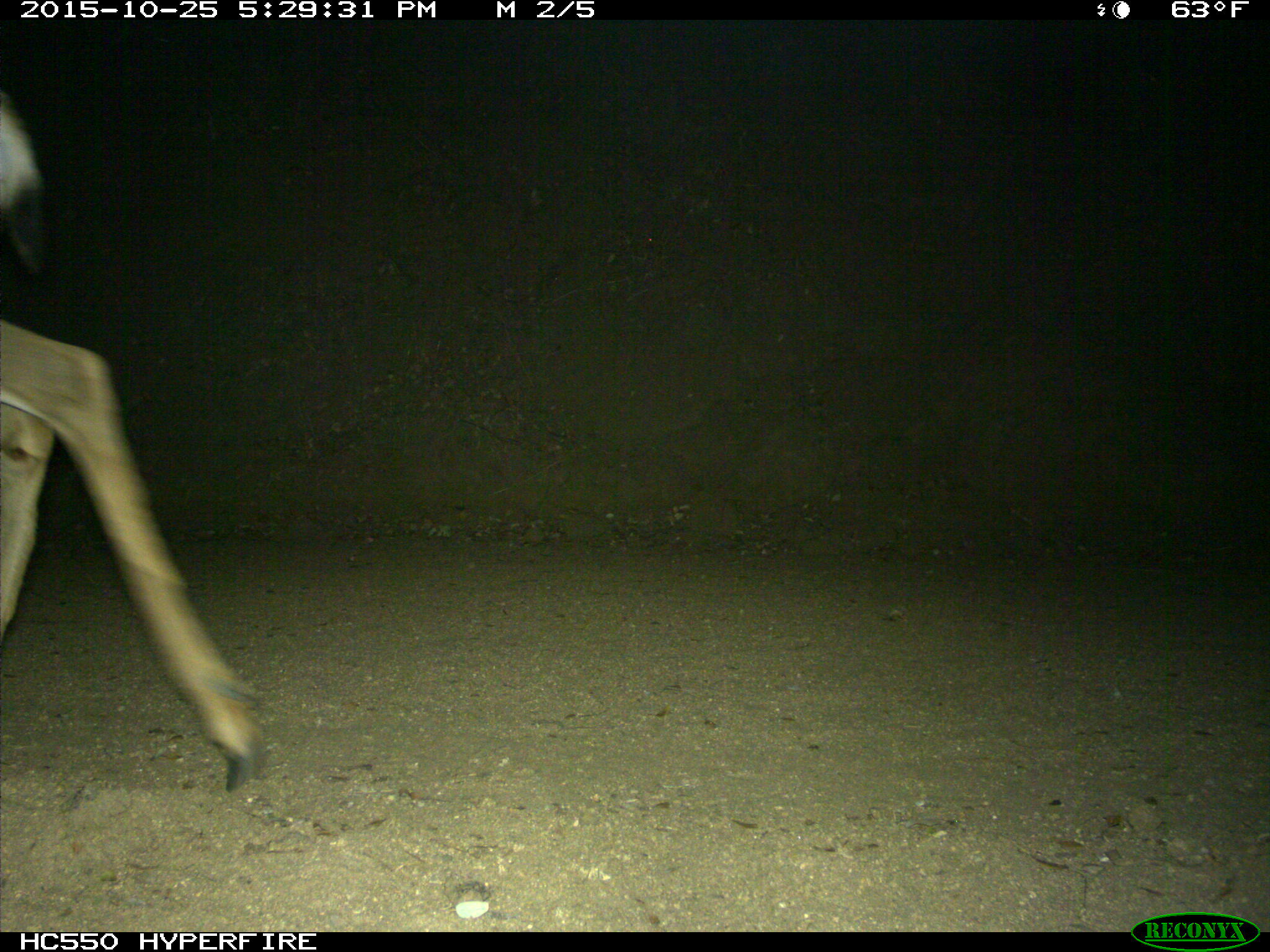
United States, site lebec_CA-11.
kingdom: Animalia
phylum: Chordata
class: Mammalia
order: Artiodactyla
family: Cervidae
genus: Odocoileus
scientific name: Odocoileus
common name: deer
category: unidentified deer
Unidentified deer (deer) (Odocoileus).